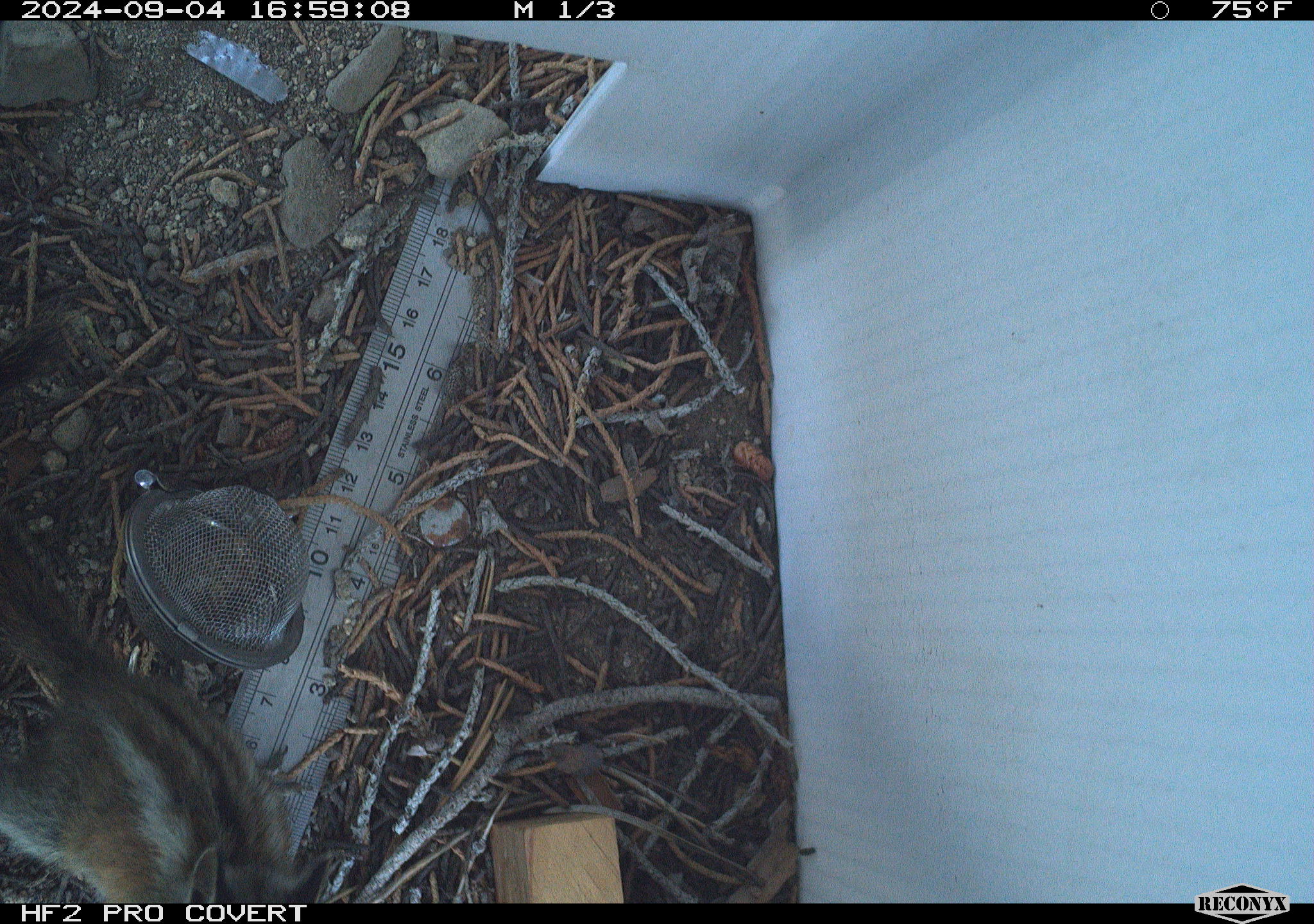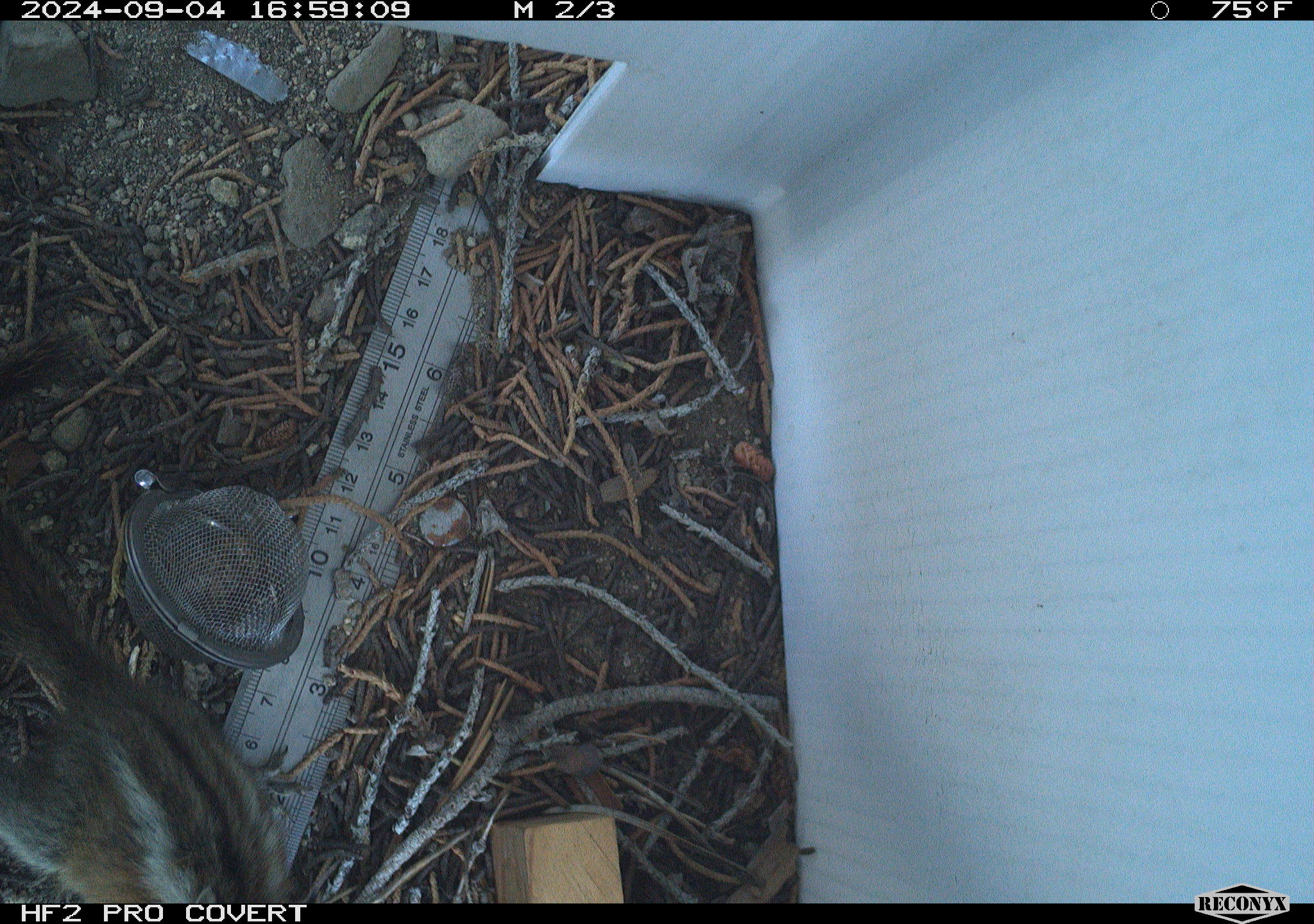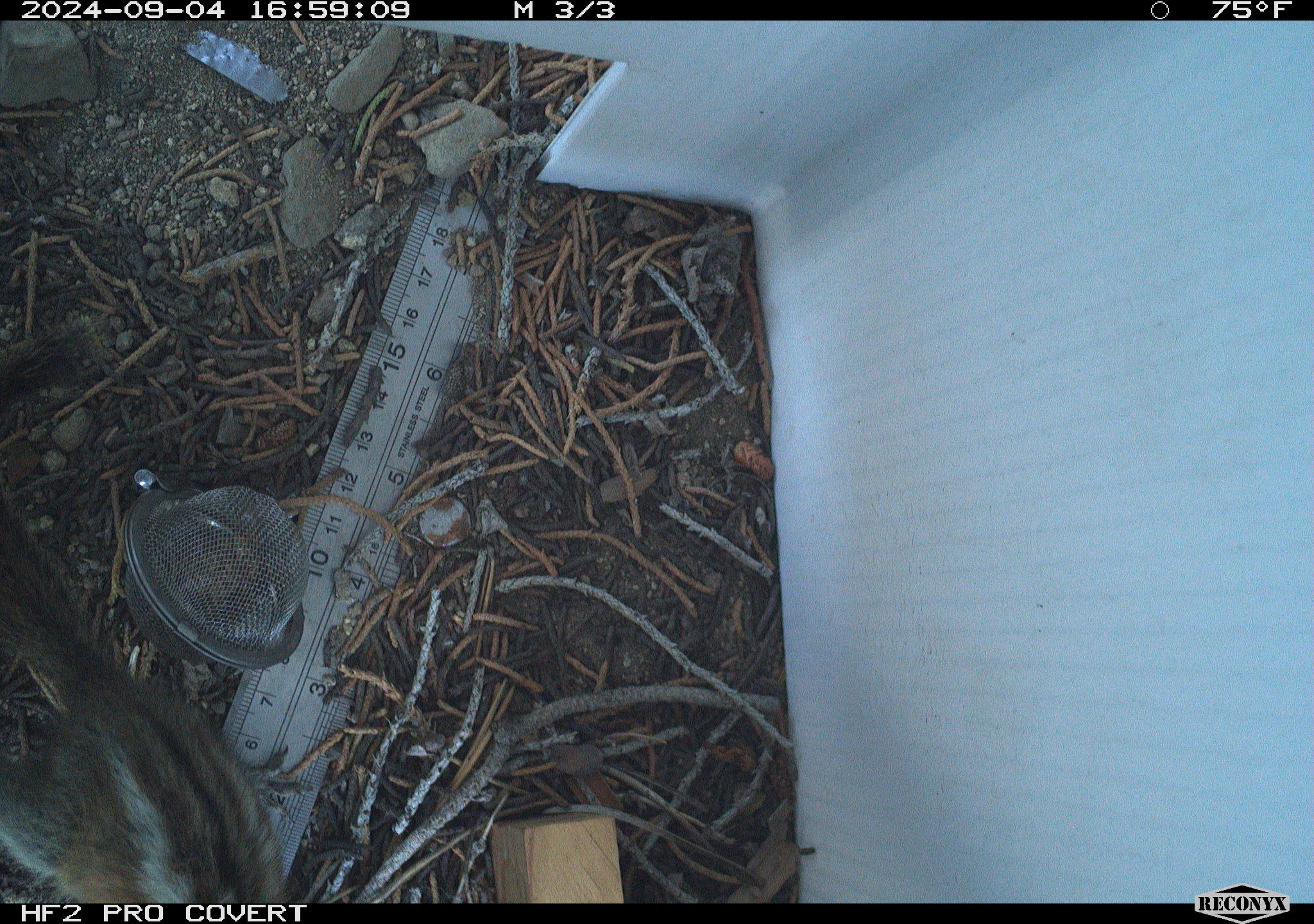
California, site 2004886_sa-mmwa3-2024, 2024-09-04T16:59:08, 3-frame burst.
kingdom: Animalia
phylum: Chordata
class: Mammalia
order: Rodentia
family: Sciuridae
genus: Neotamias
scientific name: Neotamias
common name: western chipmunks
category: neotamias species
Neotamias species (western chipmunks) (Neotamias).